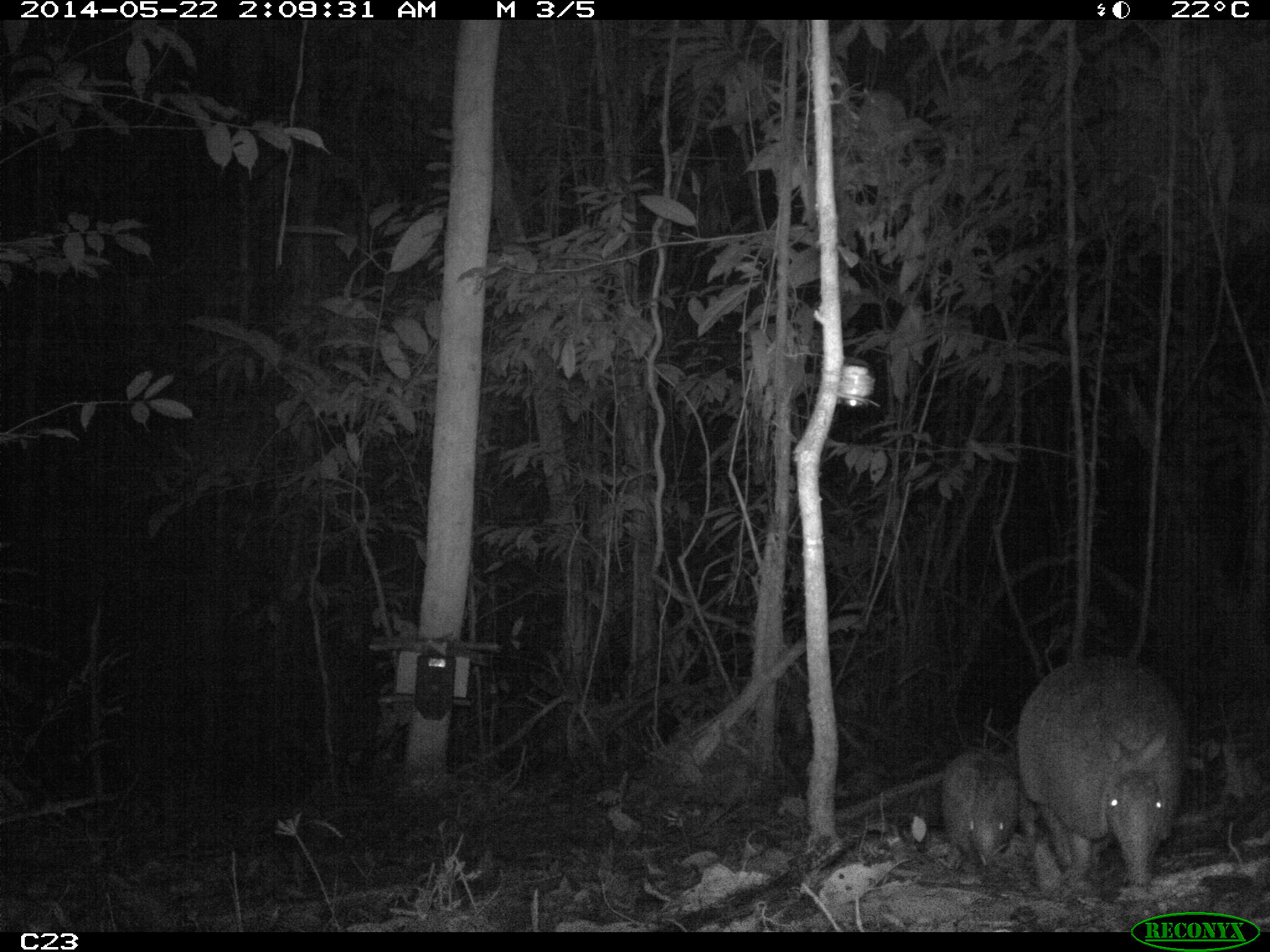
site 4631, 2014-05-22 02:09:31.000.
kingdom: Animalia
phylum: Chordata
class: Mammalia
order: Cingulata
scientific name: Cingulata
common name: armadillo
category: unknown armadillo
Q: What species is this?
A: Unknown armadillo (armadillo) (Cingulata).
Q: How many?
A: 2.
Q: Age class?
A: Adult.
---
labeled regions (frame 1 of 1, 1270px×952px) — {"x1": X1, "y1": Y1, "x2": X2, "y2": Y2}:
unknown armadillo: {"x1": 1014, "y1": 653, "x2": 1188, "y2": 893}; {"x1": 940, "y1": 742, "x2": 1019, "y2": 868}